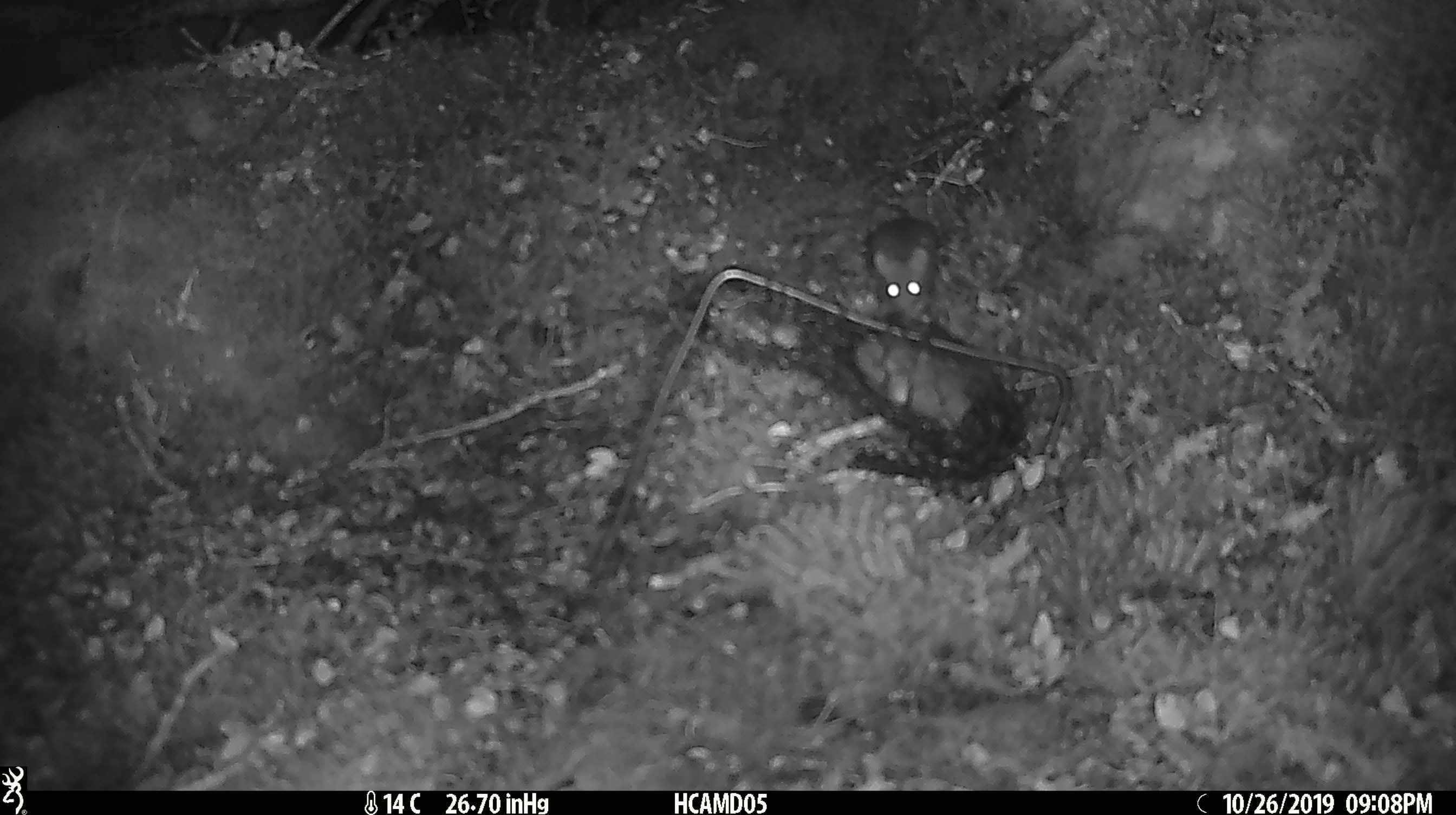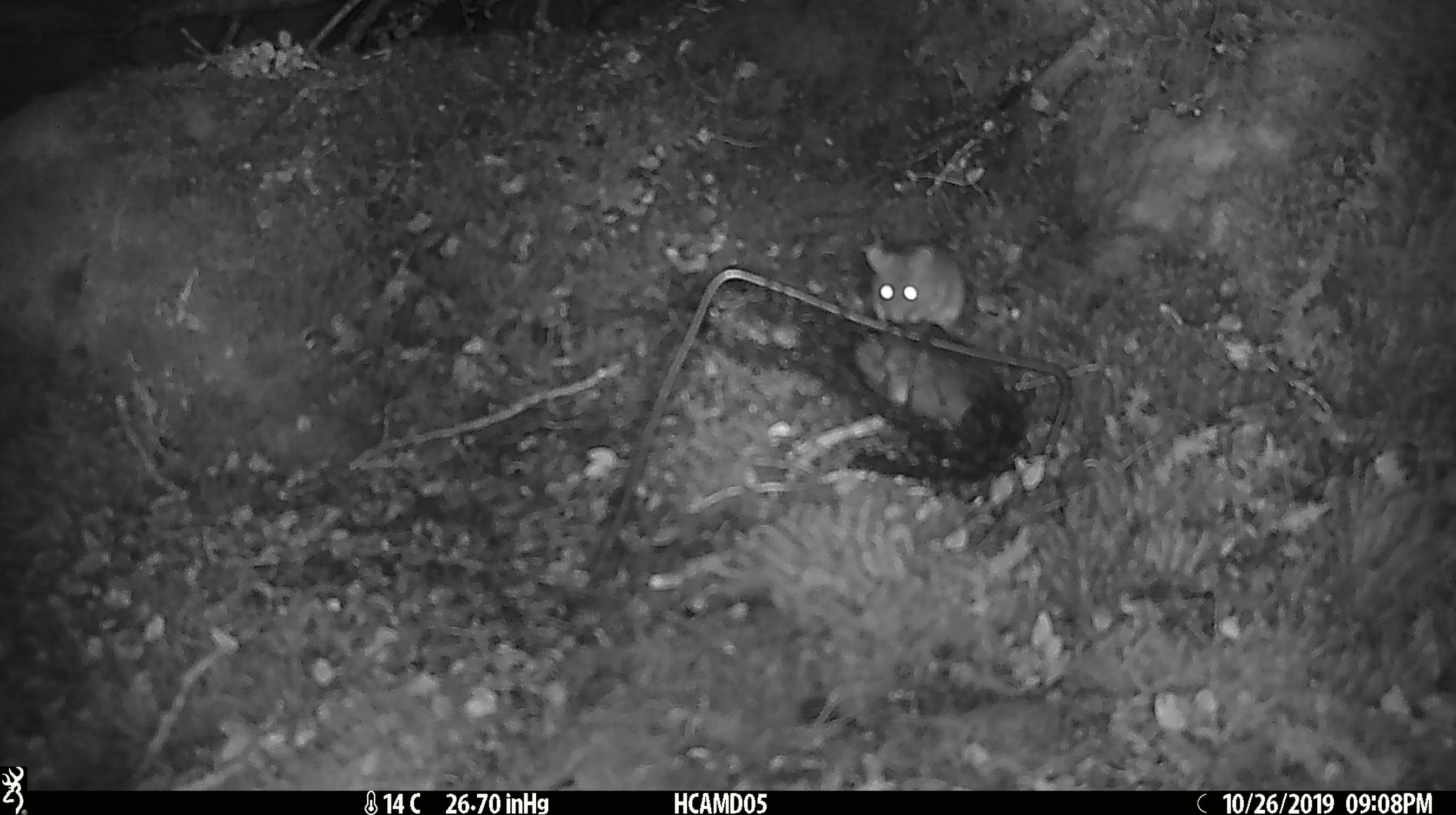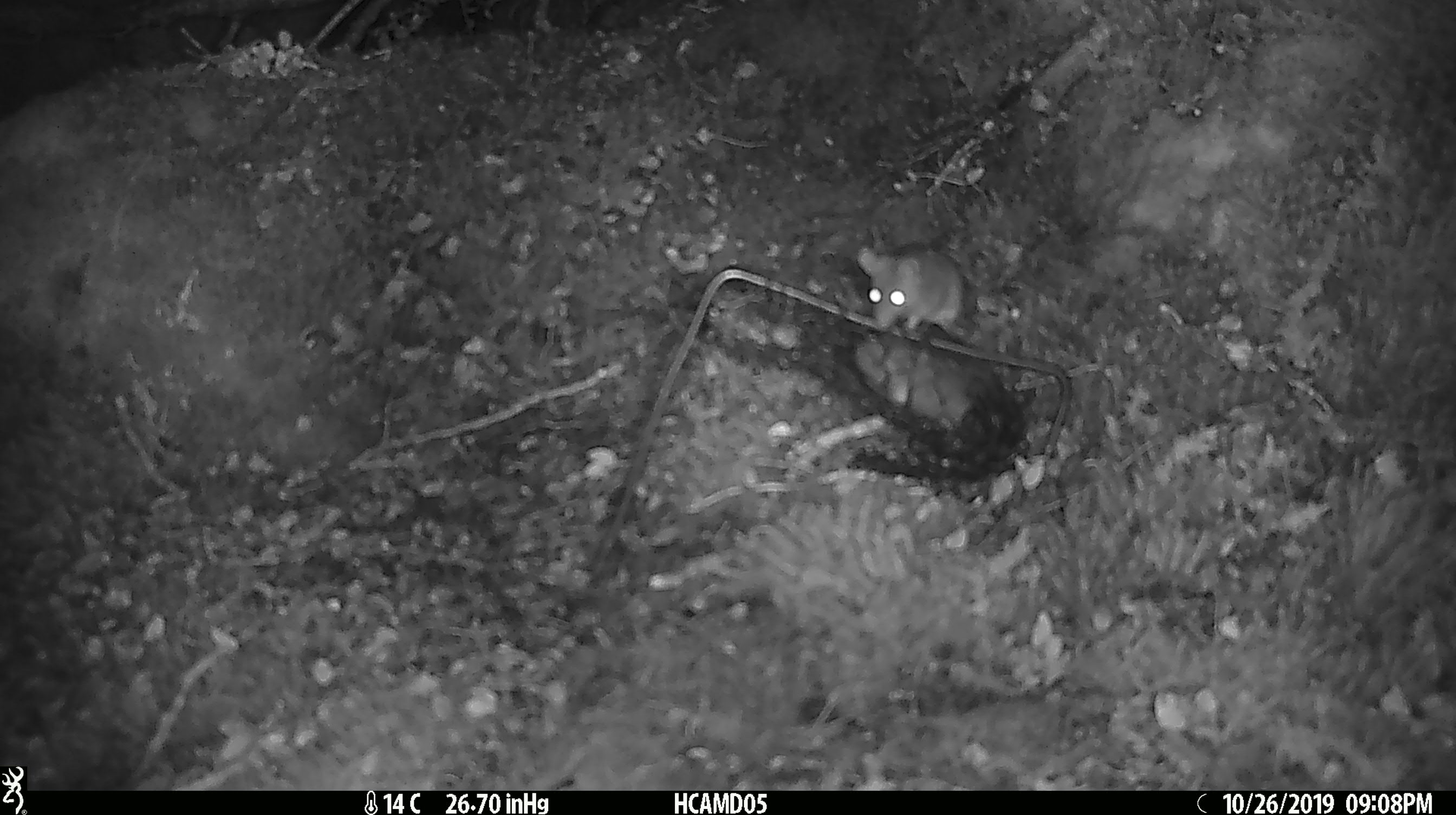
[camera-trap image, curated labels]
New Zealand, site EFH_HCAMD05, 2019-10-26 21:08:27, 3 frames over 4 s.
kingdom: Animalia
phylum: Chordata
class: Mammalia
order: Rodentia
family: Muridae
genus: Mus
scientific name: Mus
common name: mouse